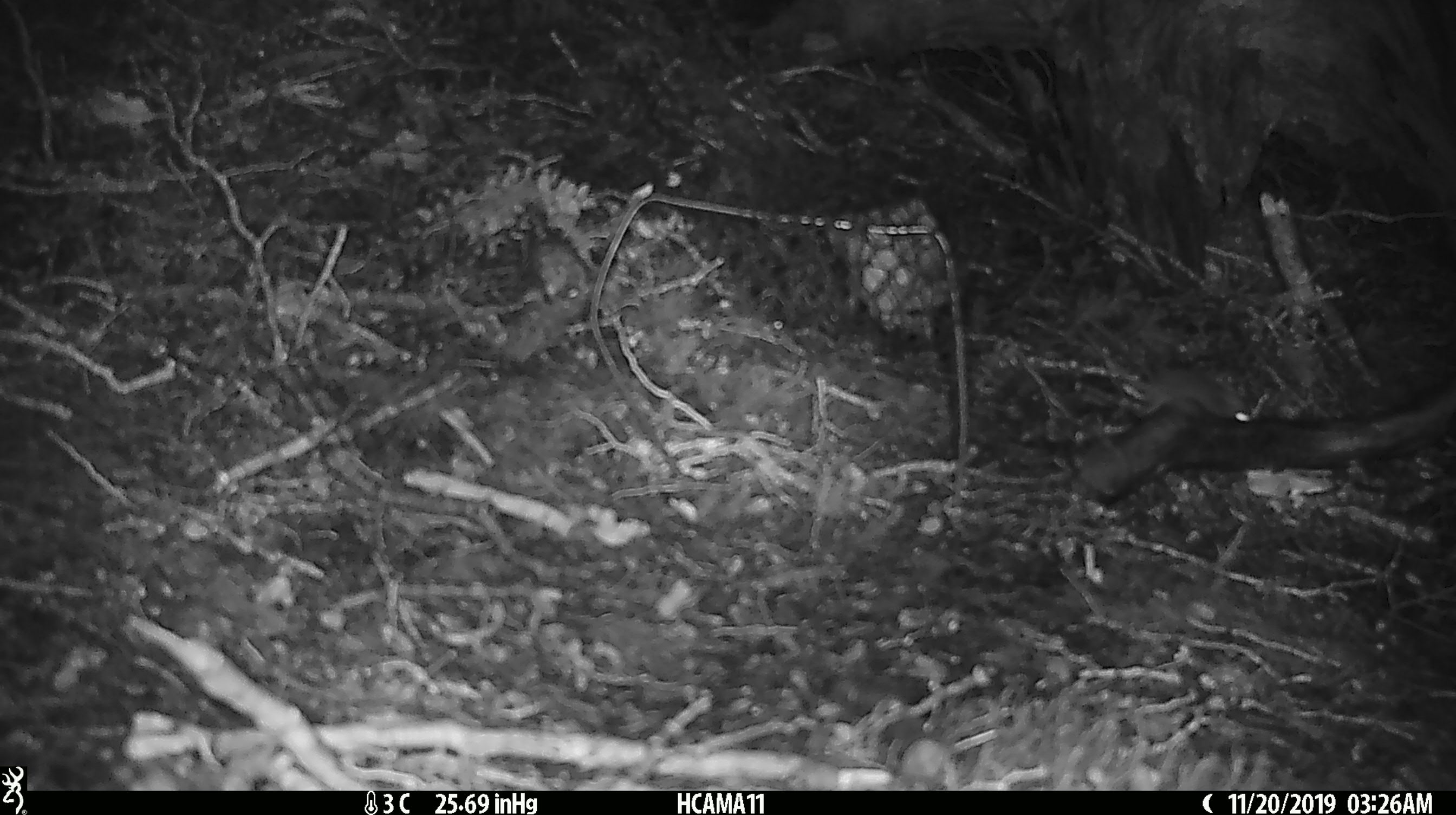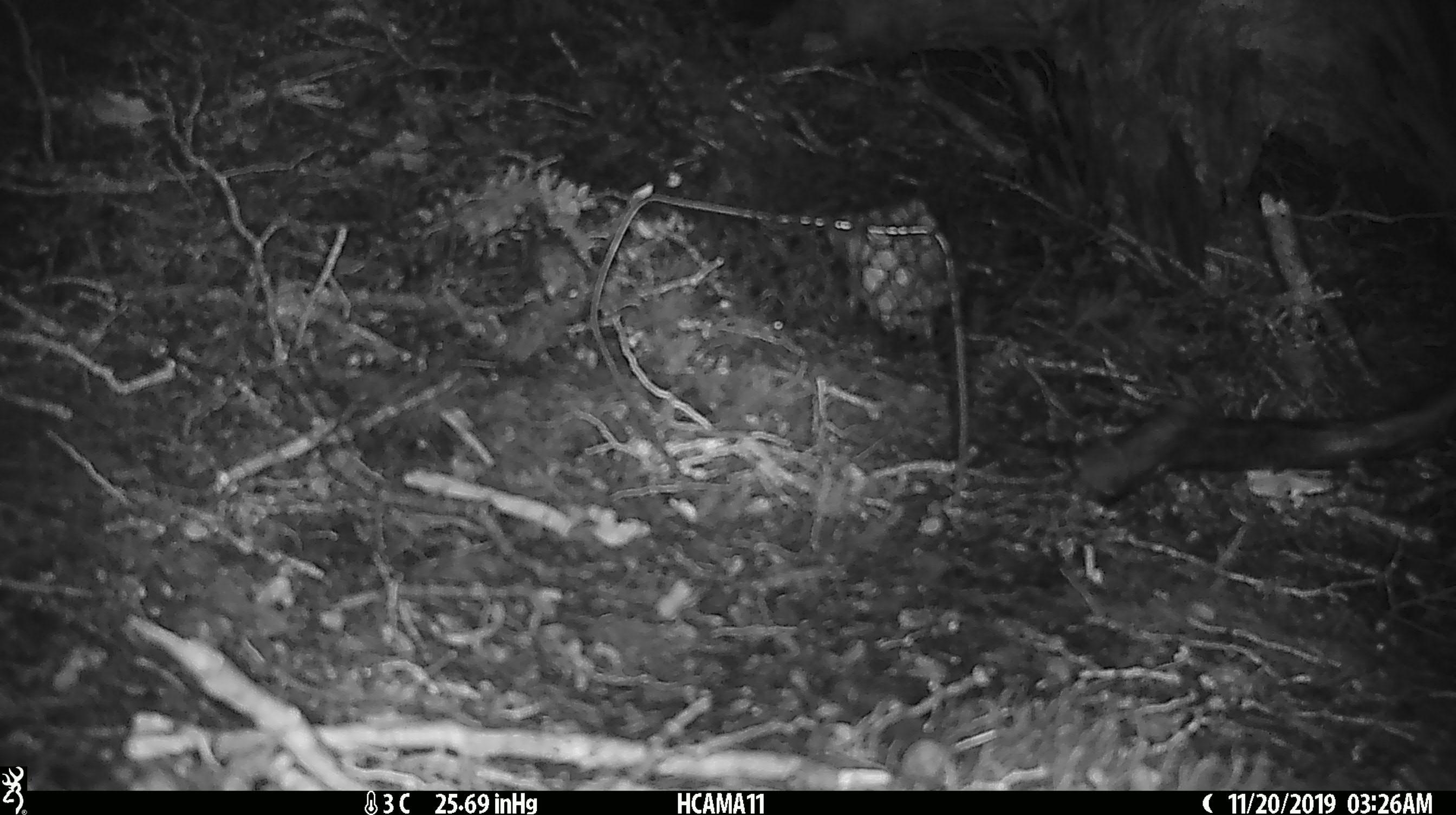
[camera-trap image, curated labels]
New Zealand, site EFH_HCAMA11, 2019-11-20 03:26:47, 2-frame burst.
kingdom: Animalia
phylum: Chordata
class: Mammalia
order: Rodentia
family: Muridae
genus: Mus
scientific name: Mus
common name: mouse